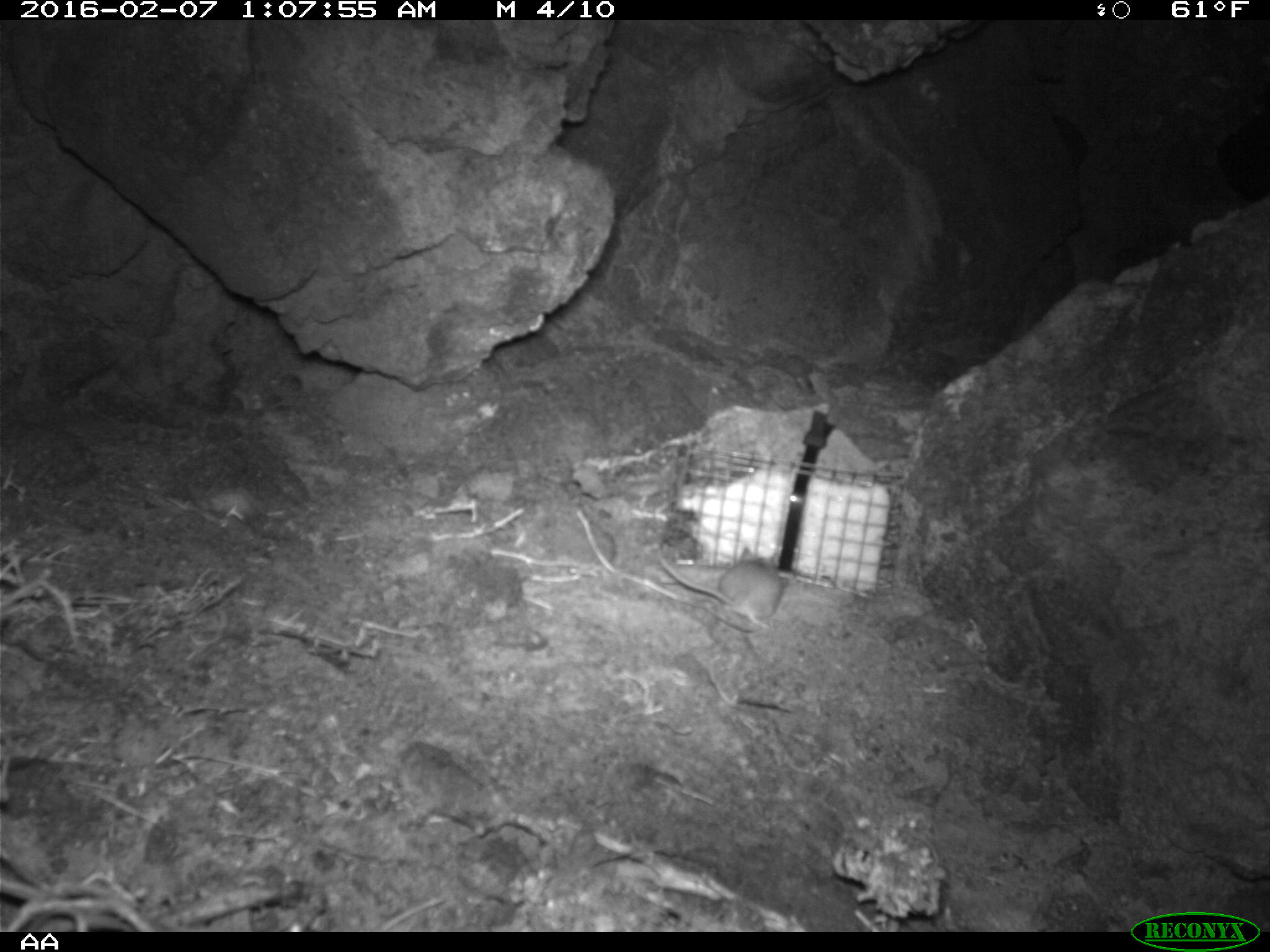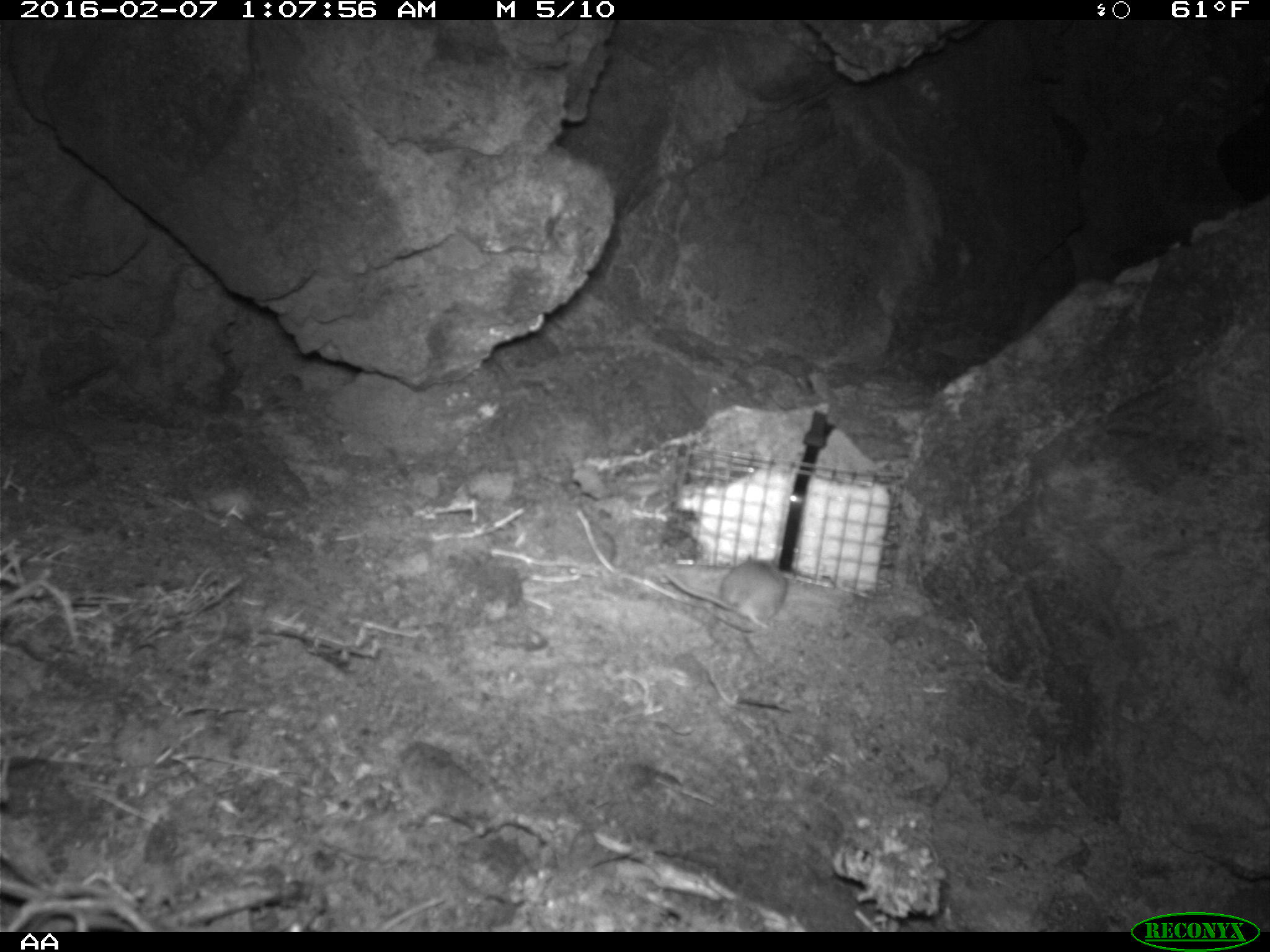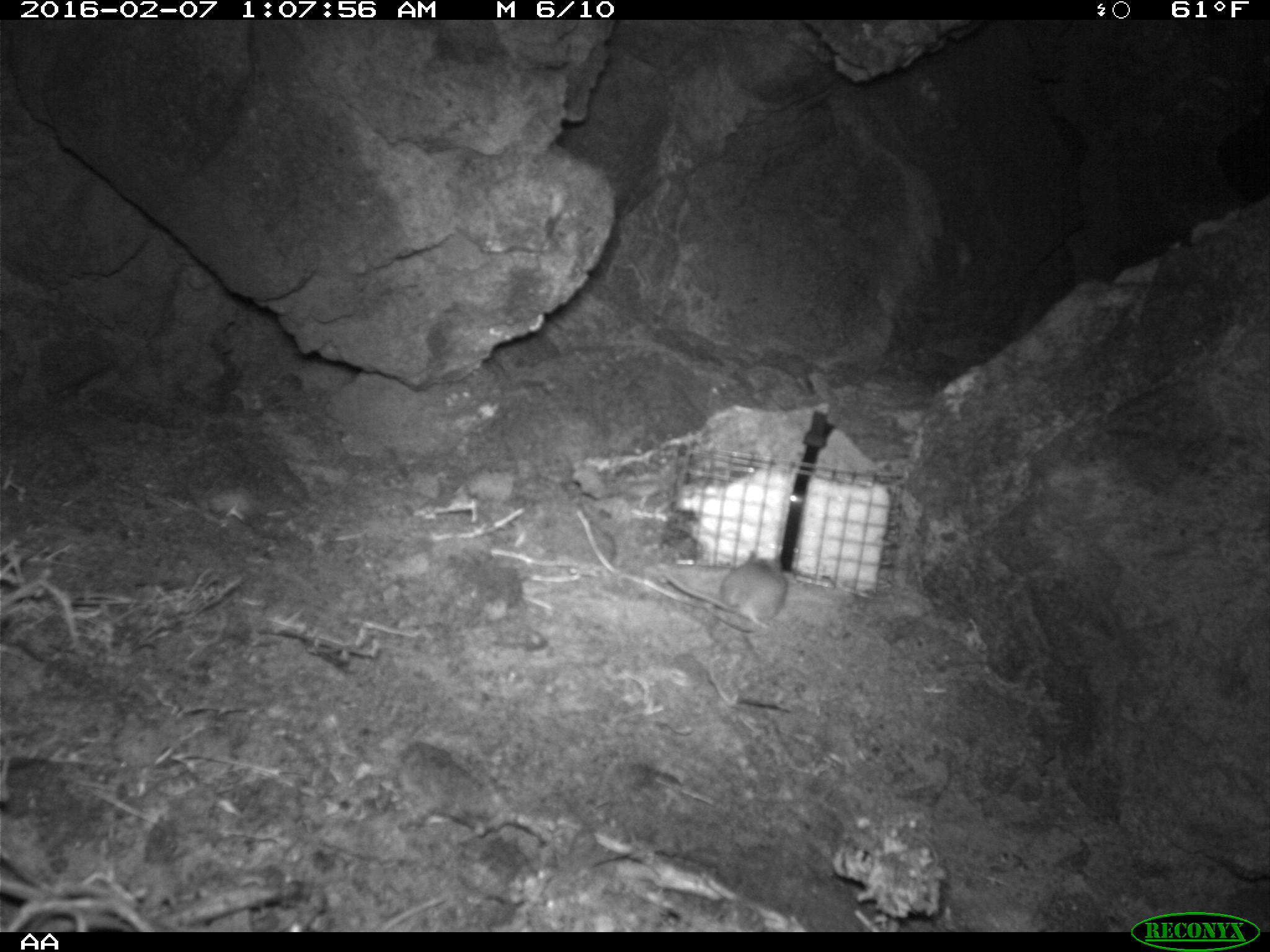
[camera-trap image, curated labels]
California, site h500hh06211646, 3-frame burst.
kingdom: Animalia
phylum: Chordata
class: Mammalia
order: Rodentia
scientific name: Rodentia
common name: rodent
Rodent (Rodentia).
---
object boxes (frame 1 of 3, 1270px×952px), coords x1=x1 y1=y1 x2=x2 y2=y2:
rodent: x1=649 y1=547 x2=793 y2=627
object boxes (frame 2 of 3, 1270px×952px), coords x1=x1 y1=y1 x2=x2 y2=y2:
rodent: x1=663 y1=555 x2=788 y2=630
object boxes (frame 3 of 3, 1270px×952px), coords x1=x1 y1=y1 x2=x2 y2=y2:
rodent: x1=665 y1=550 x2=791 y2=632